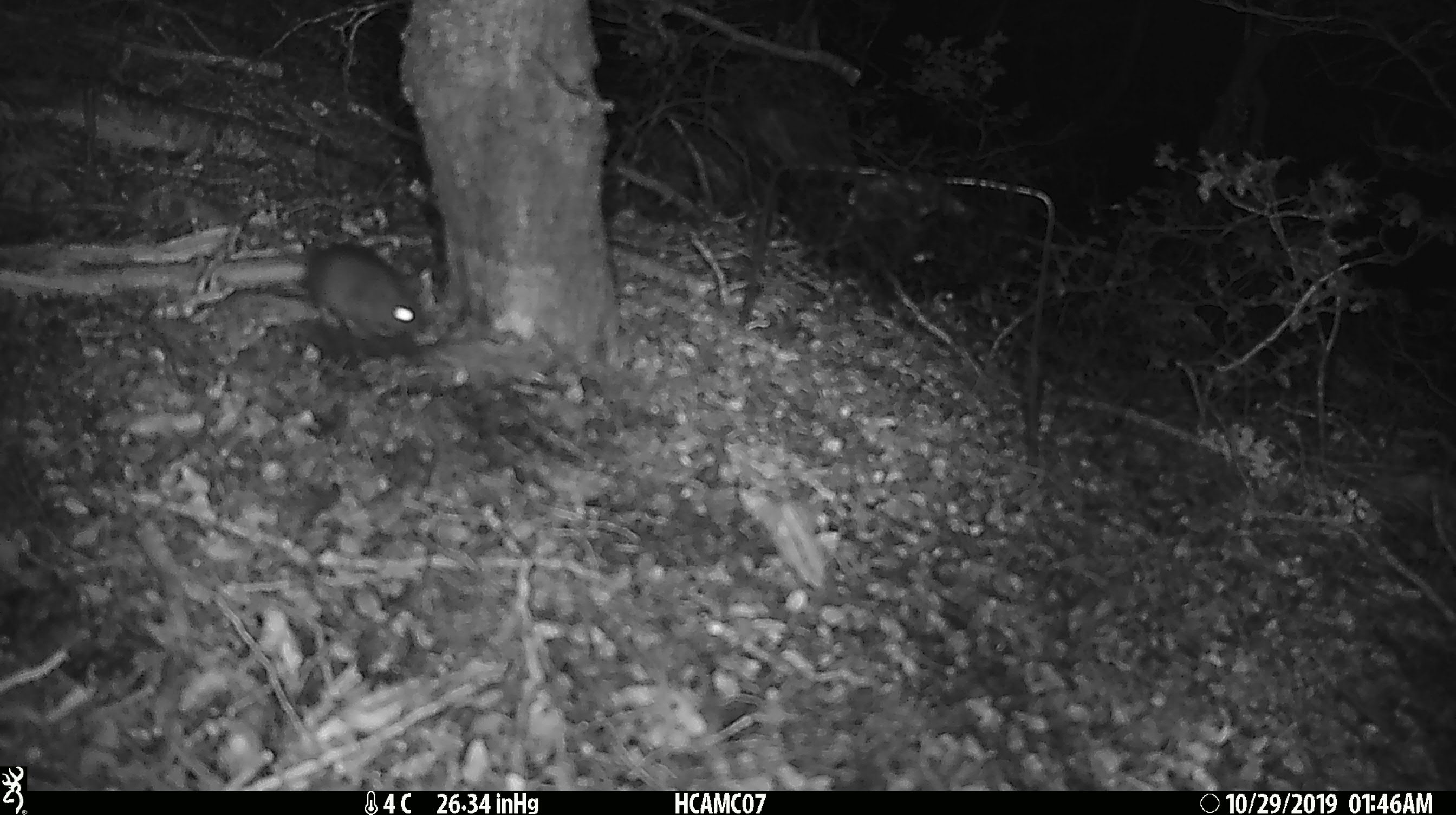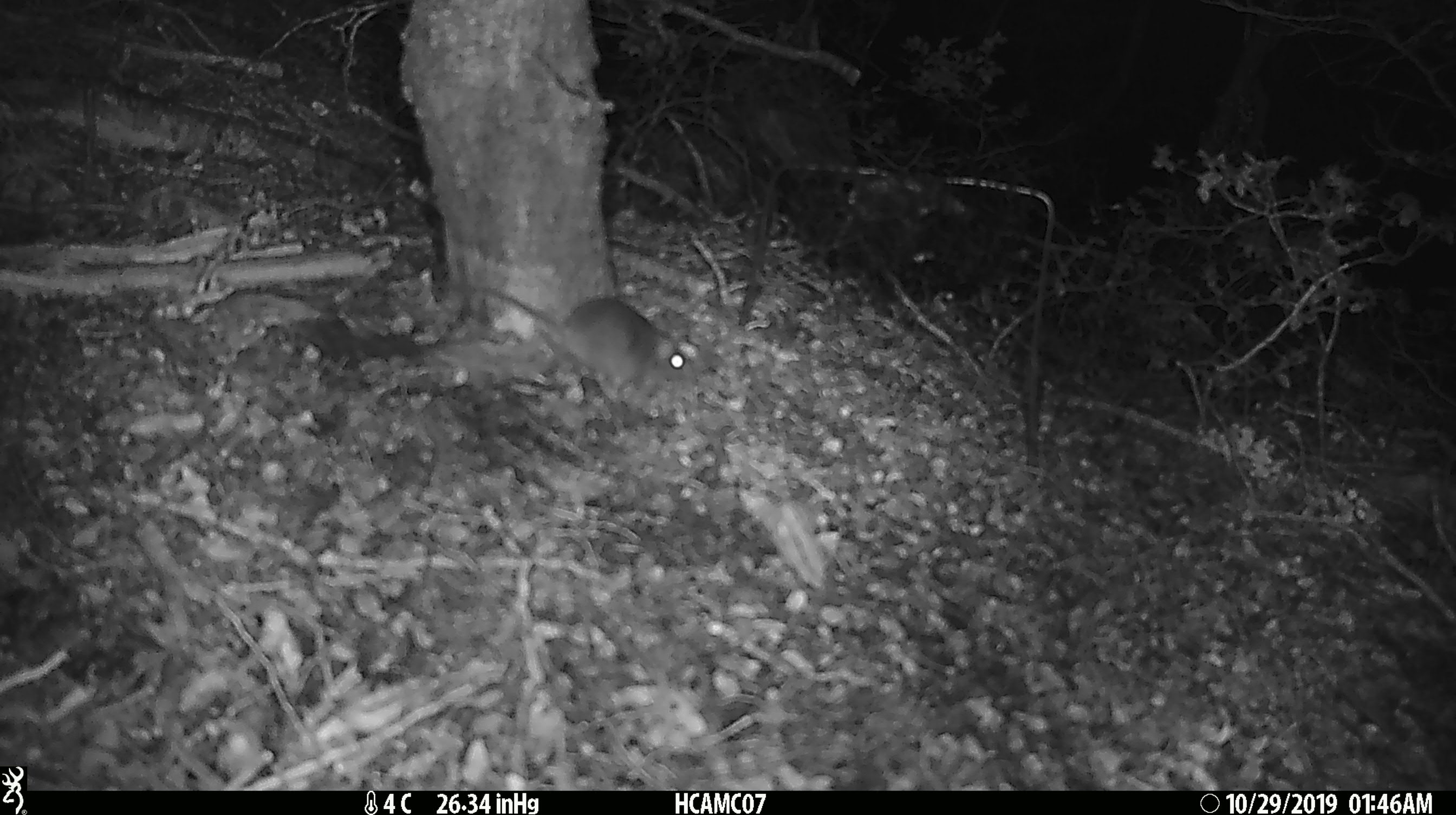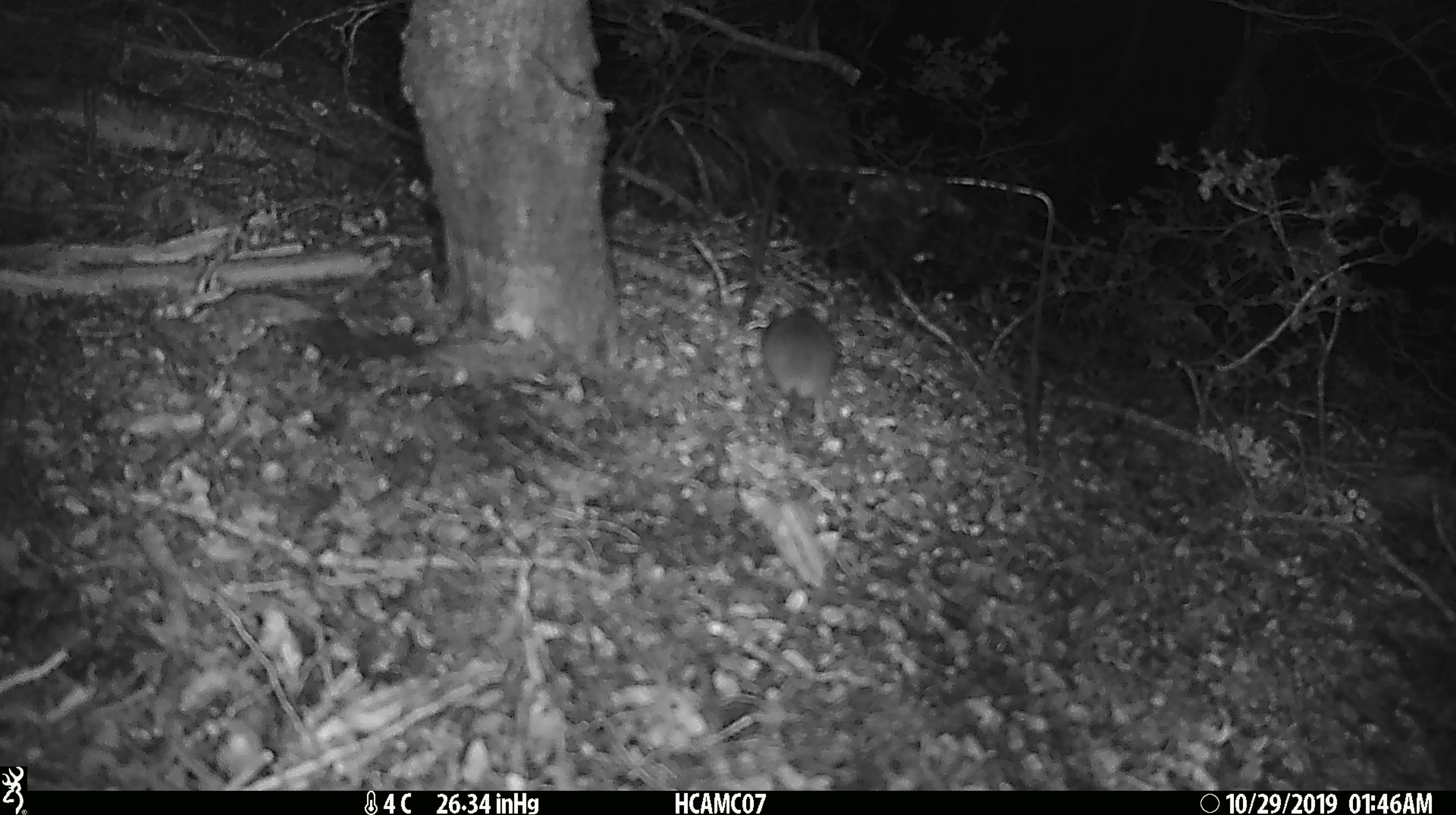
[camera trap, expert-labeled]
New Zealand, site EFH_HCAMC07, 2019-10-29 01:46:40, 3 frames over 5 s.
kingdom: Animalia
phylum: Chordata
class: Mammalia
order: Rodentia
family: Muridae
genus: Mus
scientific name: Mus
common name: mouse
Mouse (Mus).